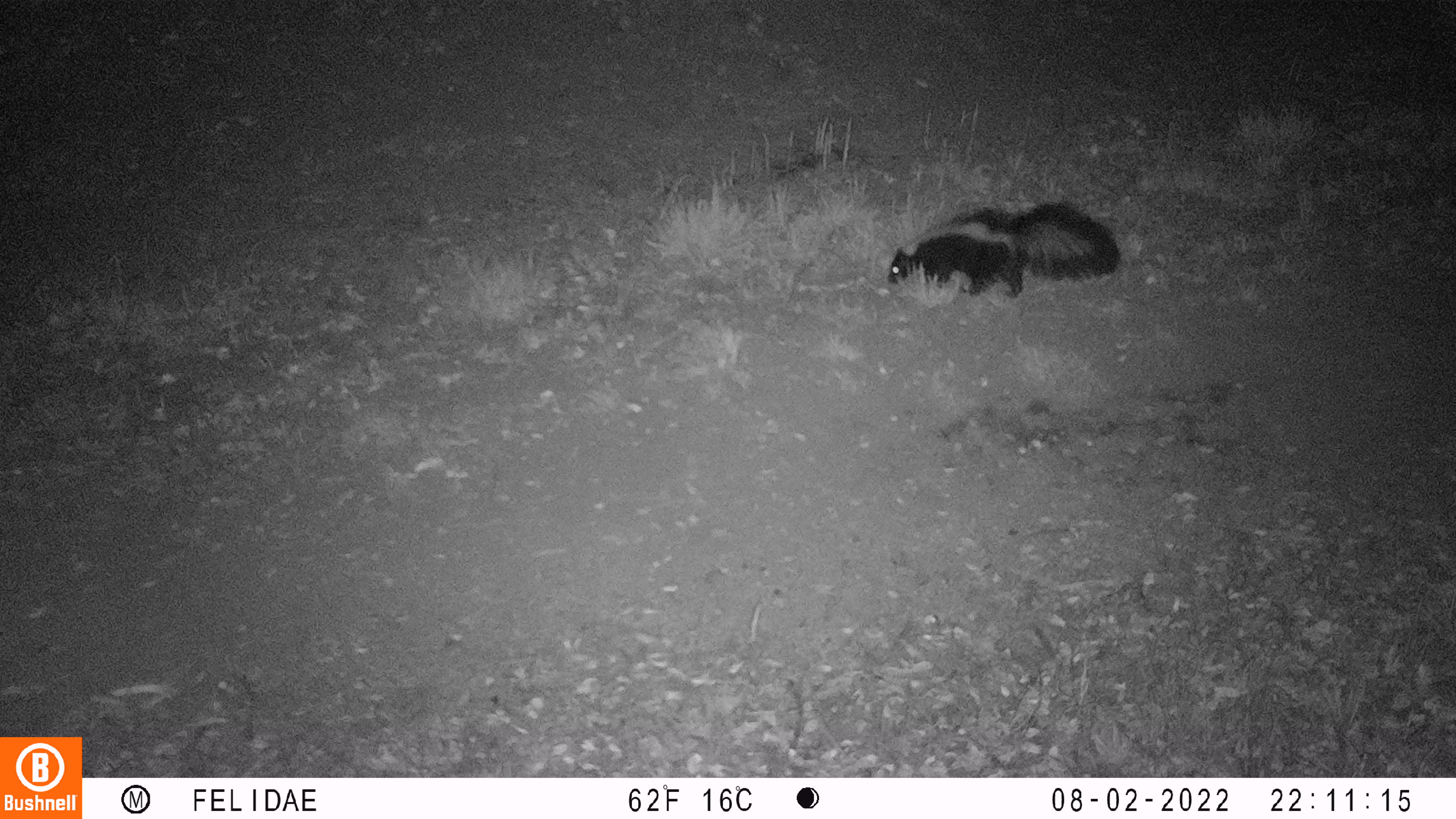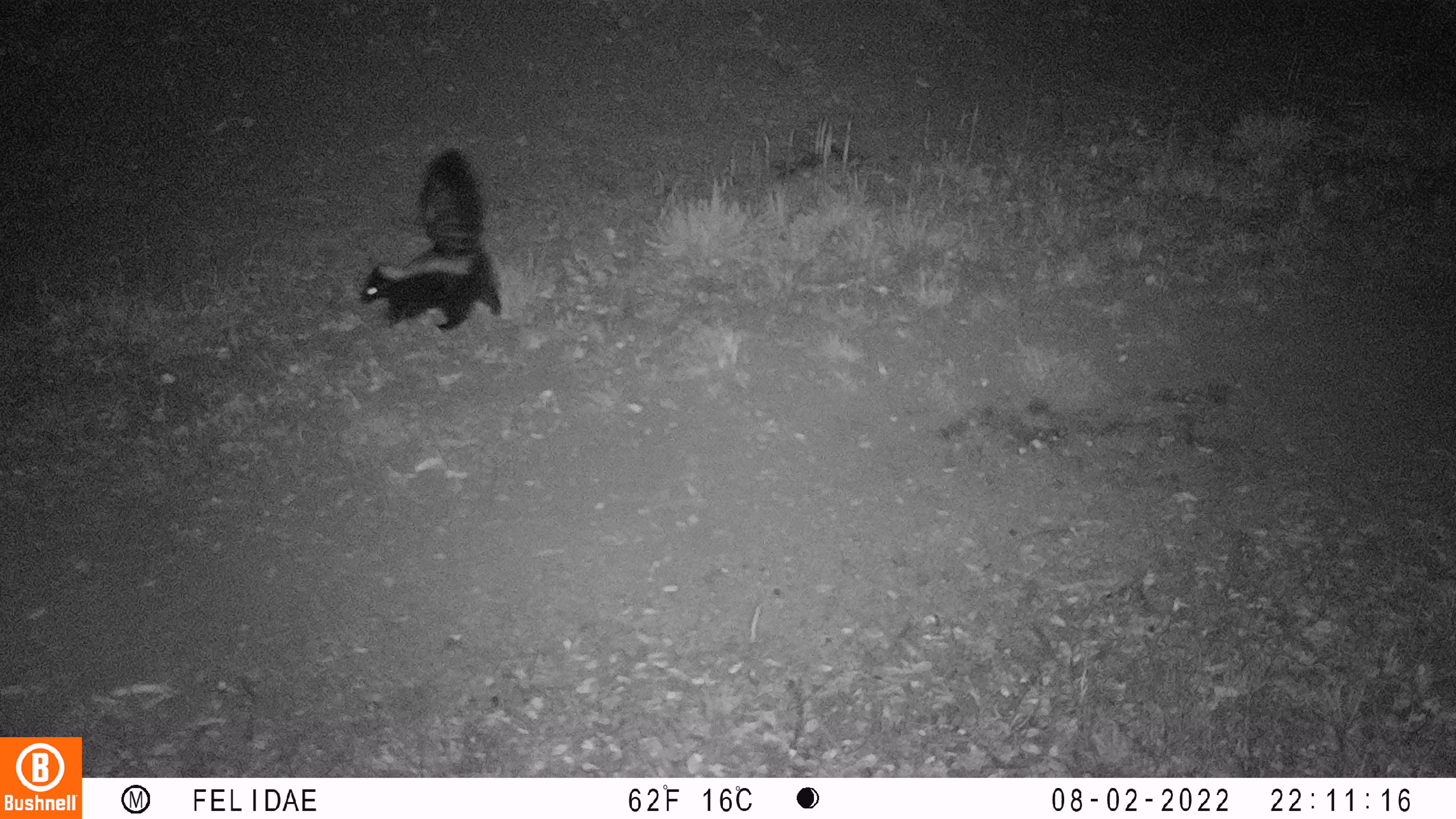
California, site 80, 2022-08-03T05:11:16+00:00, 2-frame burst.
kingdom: Animalia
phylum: Chordata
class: Mammalia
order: Carnivora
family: Mephitidae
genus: Mephitis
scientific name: Mephitis mephitis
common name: striped skunk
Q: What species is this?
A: Striped skunk (Mephitis mephitis).